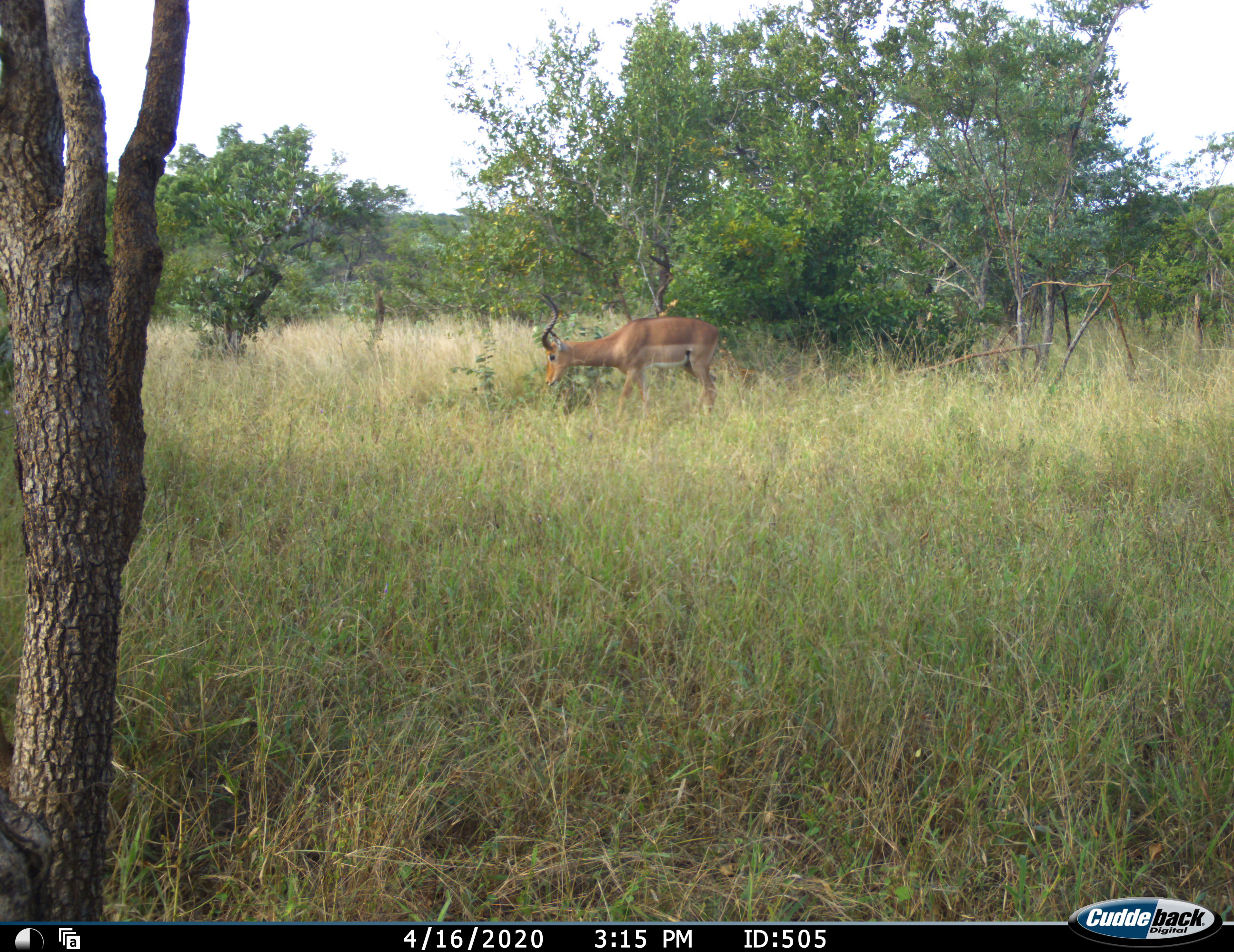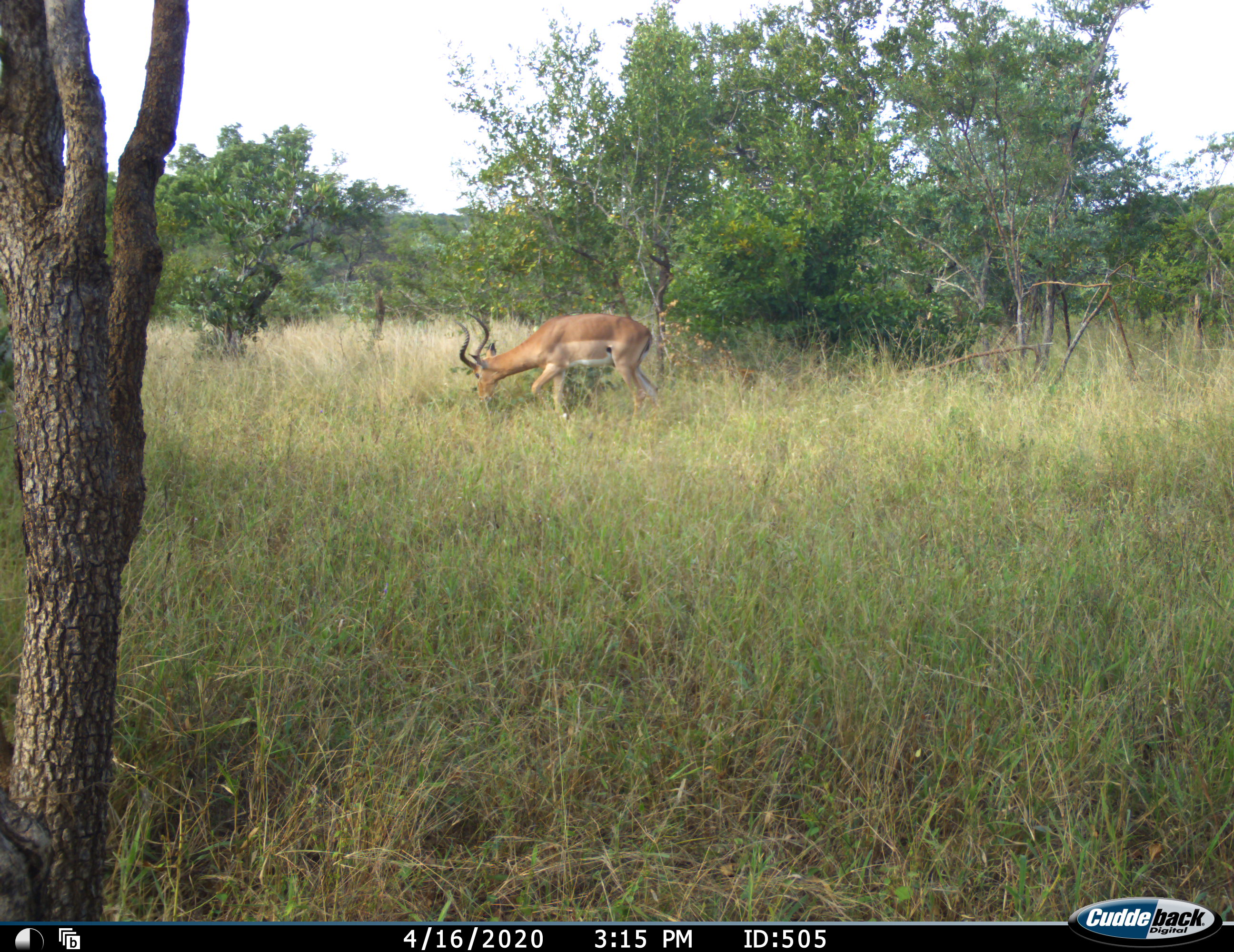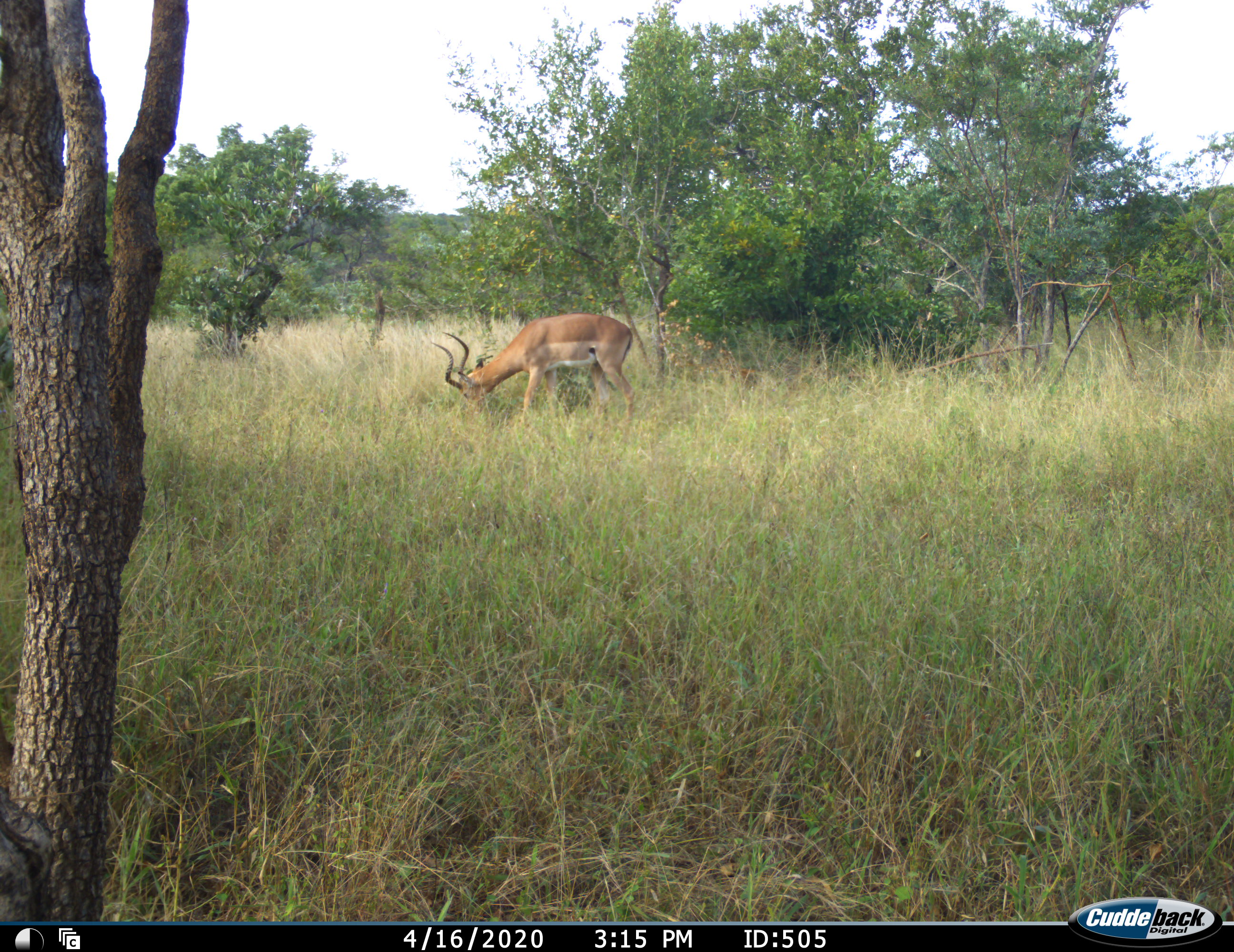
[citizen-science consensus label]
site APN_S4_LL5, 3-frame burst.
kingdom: Animalia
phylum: Chordata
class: Mammalia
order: Artiodactyla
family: Bovidae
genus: Aepyceros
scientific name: Aepyceros melampus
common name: impala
Impala (Aepyceros melampus), count 1. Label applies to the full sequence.